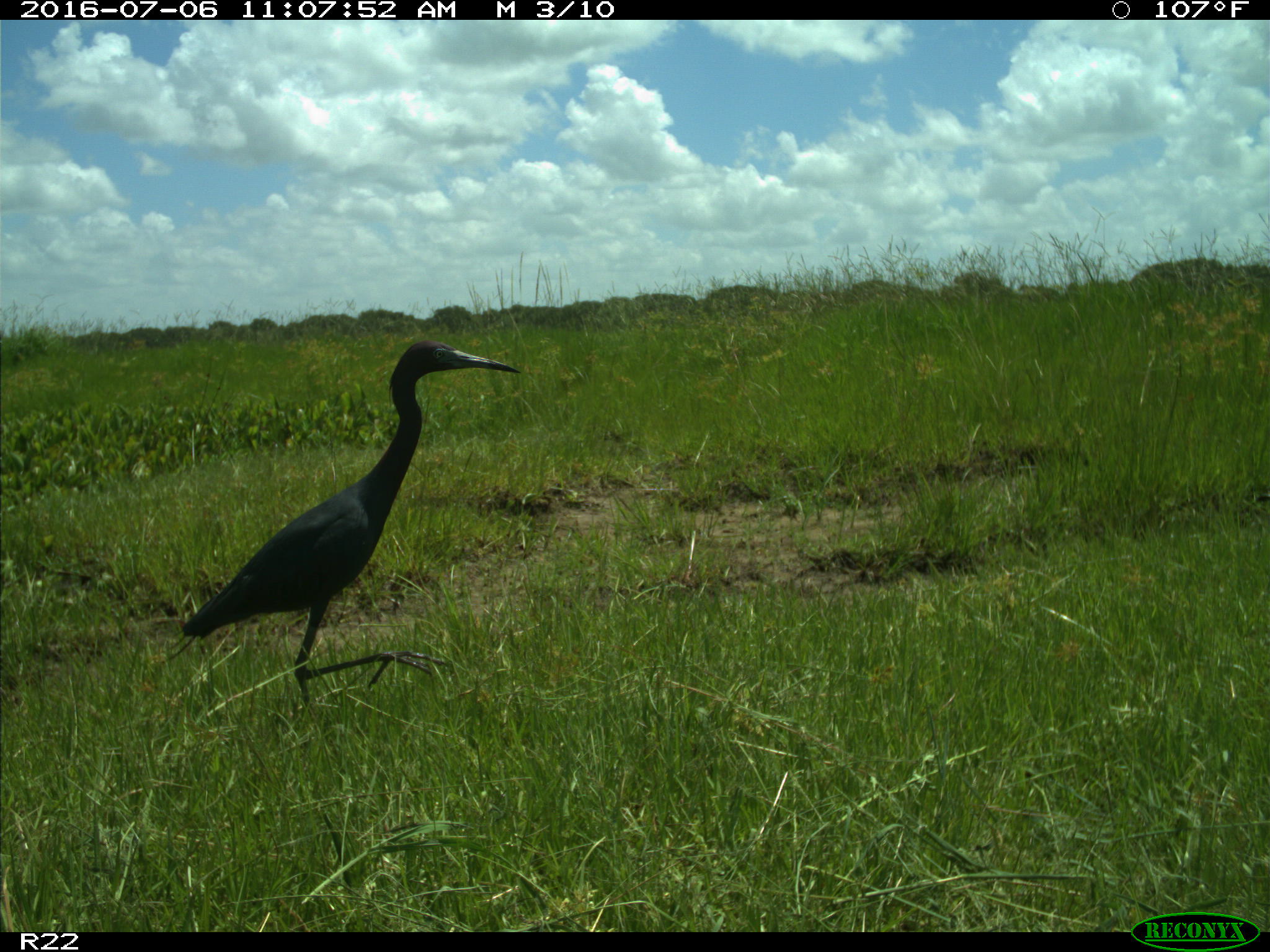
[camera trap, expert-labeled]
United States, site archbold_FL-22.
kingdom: Animalia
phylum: Chordata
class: Aves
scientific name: Aves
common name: birds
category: unidentified bird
Unidentified bird (birds) (Aves).